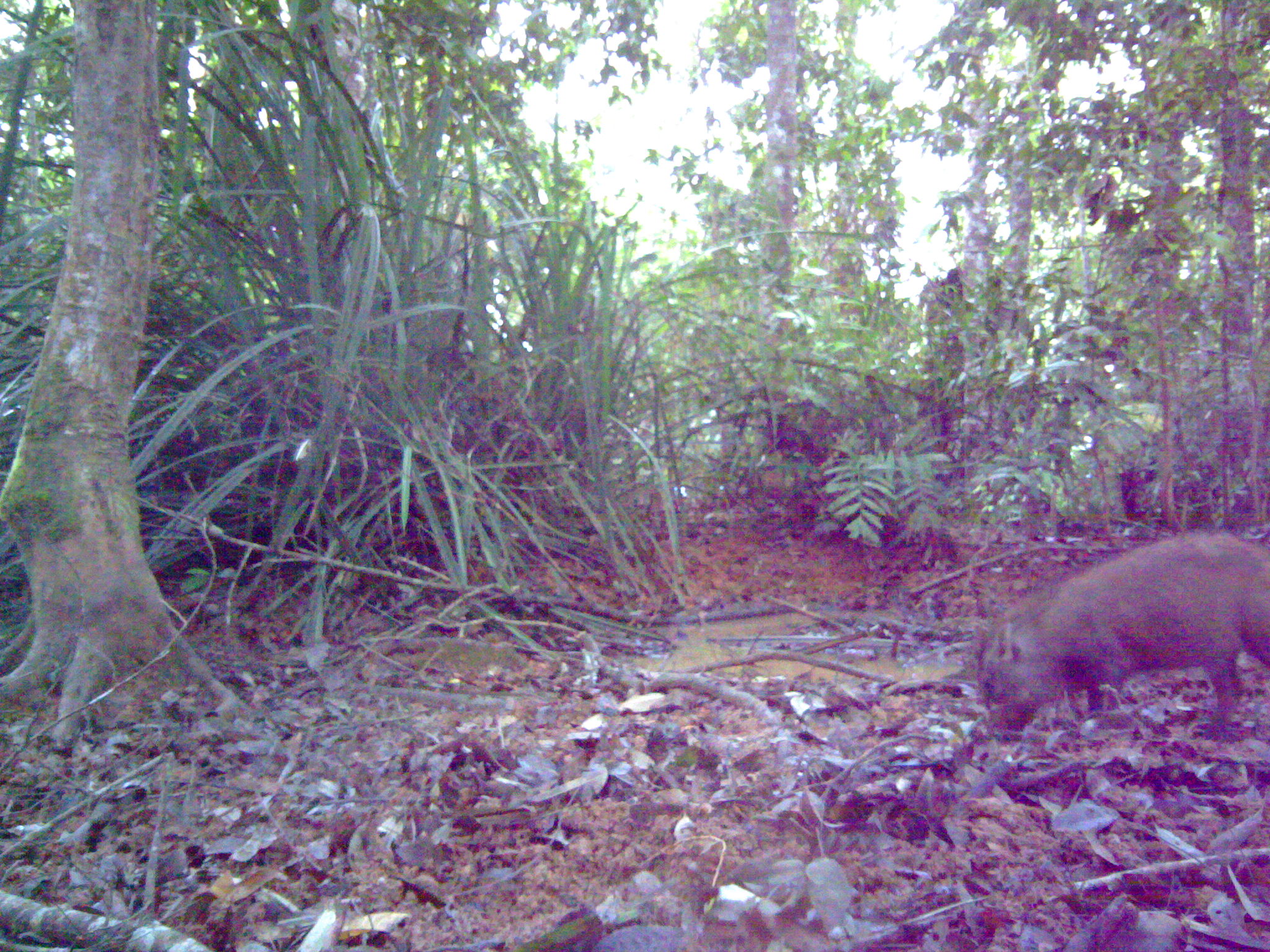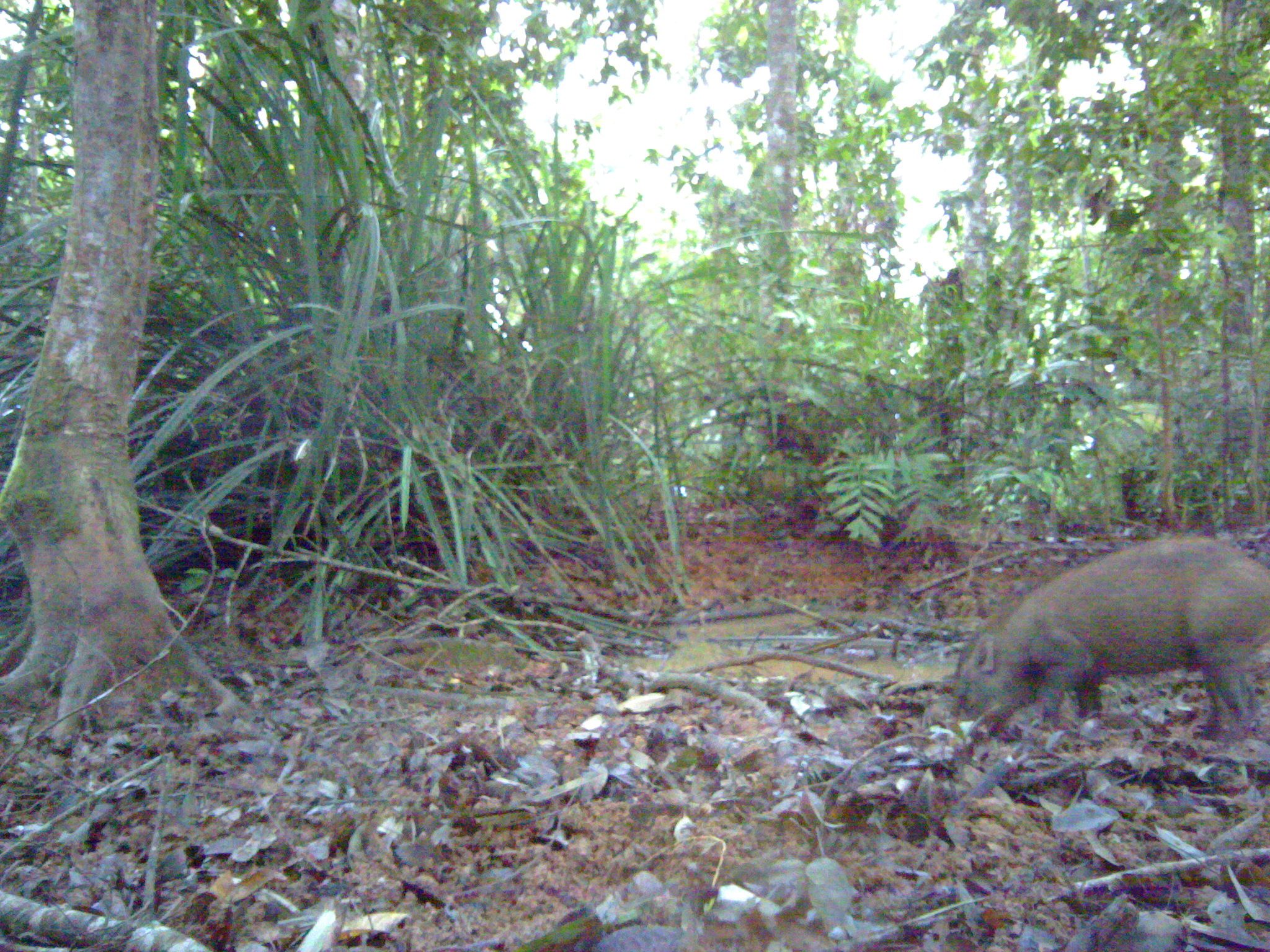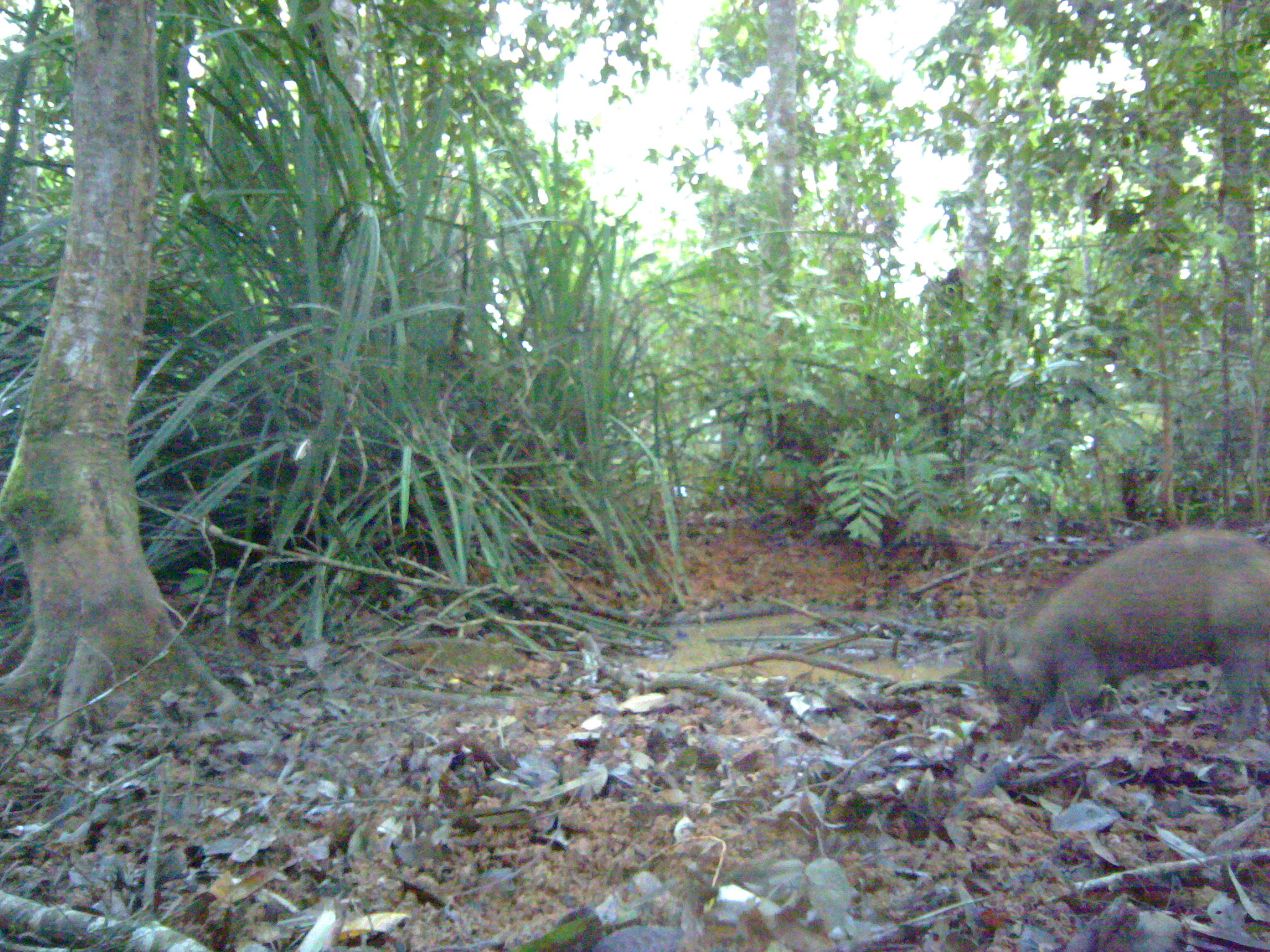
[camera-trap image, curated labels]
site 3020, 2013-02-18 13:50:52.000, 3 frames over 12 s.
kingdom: Animalia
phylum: Chordata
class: Mammalia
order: Artiodactyla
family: Suidae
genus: Sus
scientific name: Sus scrofa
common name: wild boar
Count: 1.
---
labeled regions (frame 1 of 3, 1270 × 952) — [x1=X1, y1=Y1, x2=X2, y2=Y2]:
sus scrofa: [x1=974, y1=530, x2=1270, y2=741]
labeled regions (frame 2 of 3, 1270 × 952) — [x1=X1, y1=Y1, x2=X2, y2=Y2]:
sus scrofa: [x1=951, y1=535, x2=1269, y2=741]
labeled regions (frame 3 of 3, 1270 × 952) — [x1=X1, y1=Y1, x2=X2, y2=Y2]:
sus scrofa: [x1=972, y1=526, x2=1270, y2=743]